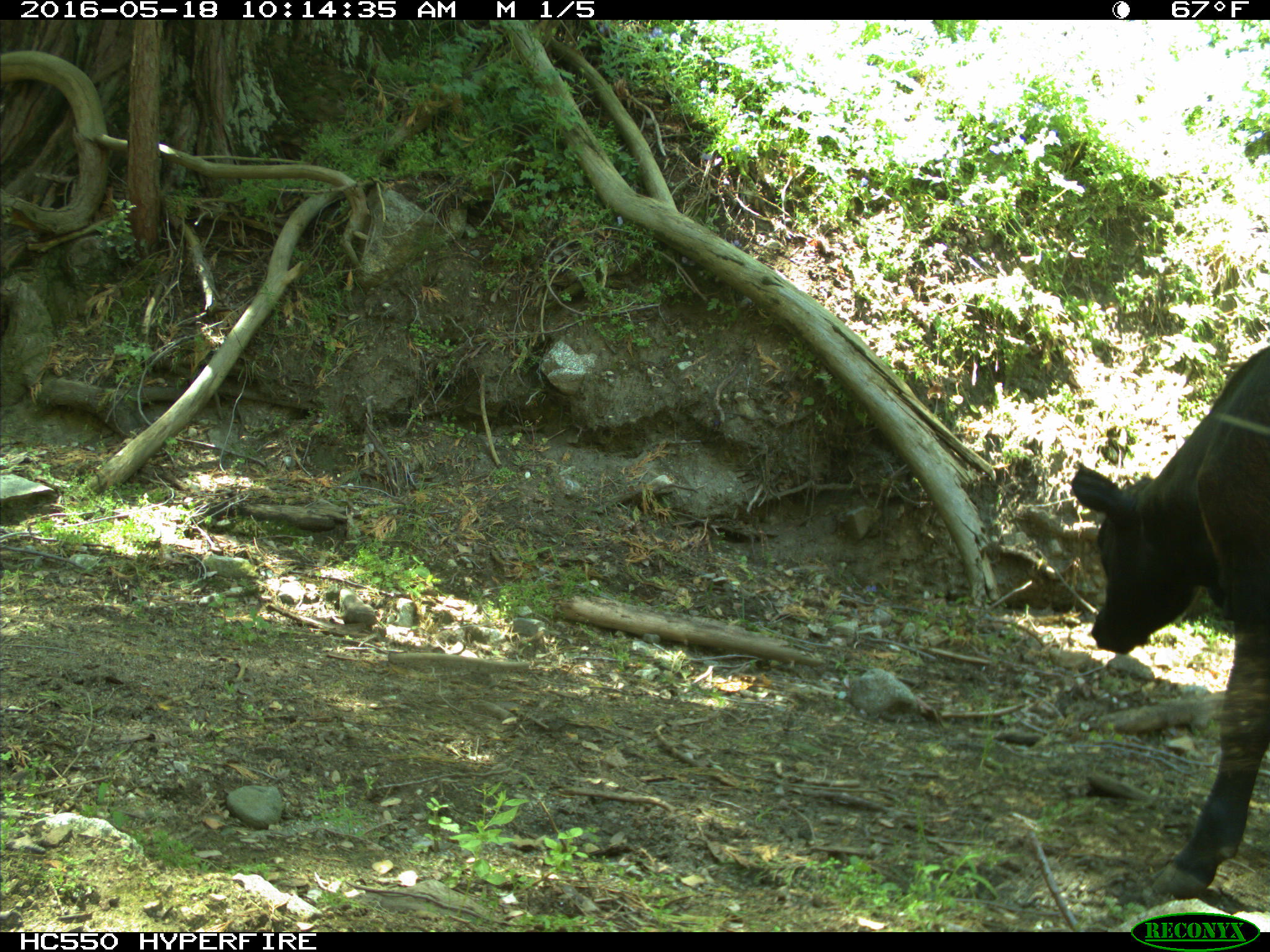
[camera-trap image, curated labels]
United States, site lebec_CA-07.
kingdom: Animalia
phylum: Chordata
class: Mammalia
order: Artiodactyla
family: Bovidae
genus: Bos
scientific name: Bos taurus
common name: domestic cow